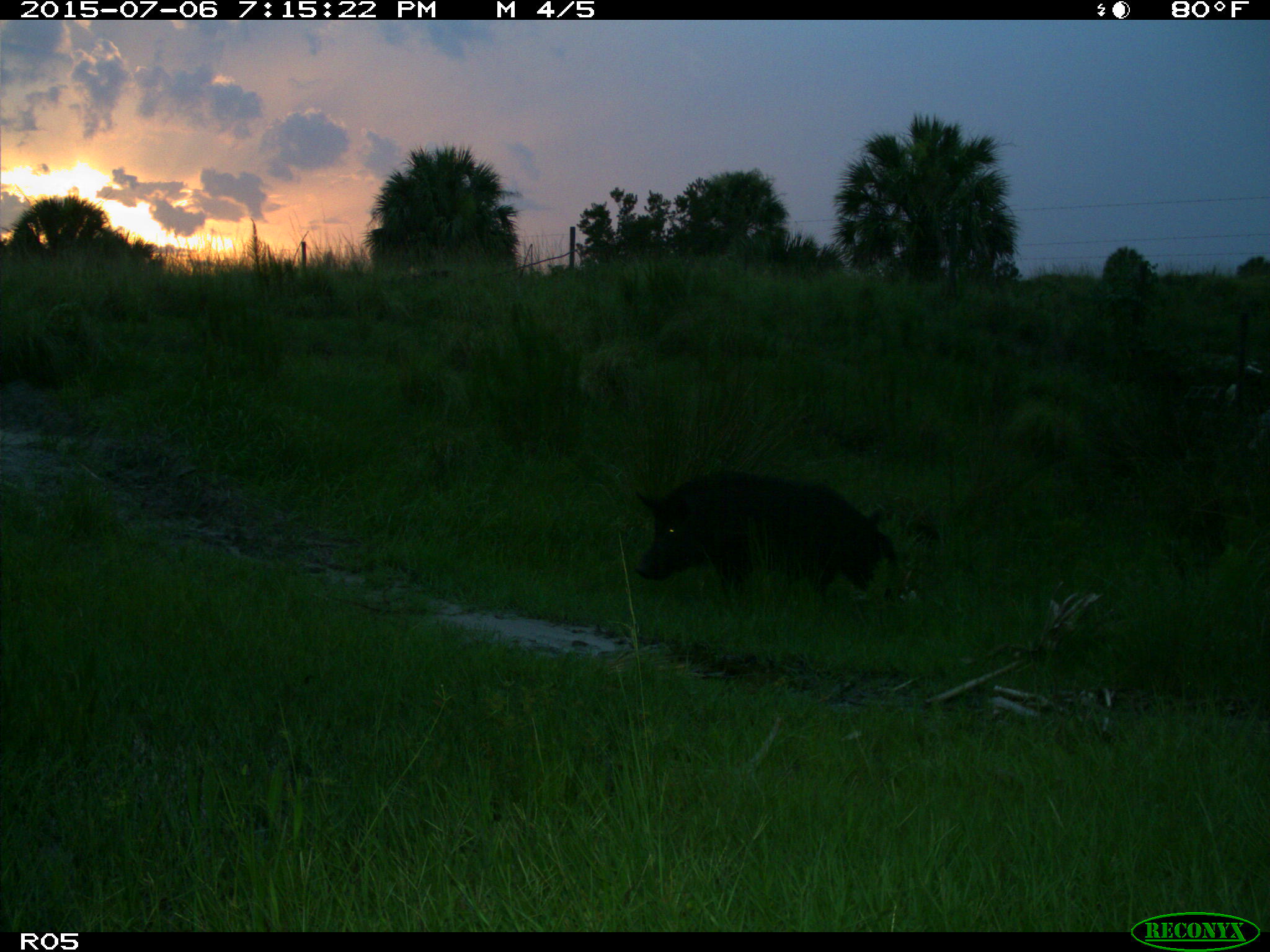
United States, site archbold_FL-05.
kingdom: Animalia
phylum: Chordata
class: Mammalia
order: Artiodactyla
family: Suidae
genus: Sus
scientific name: Sus scrofa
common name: wild boar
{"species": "Sus scrofa (wild boar)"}